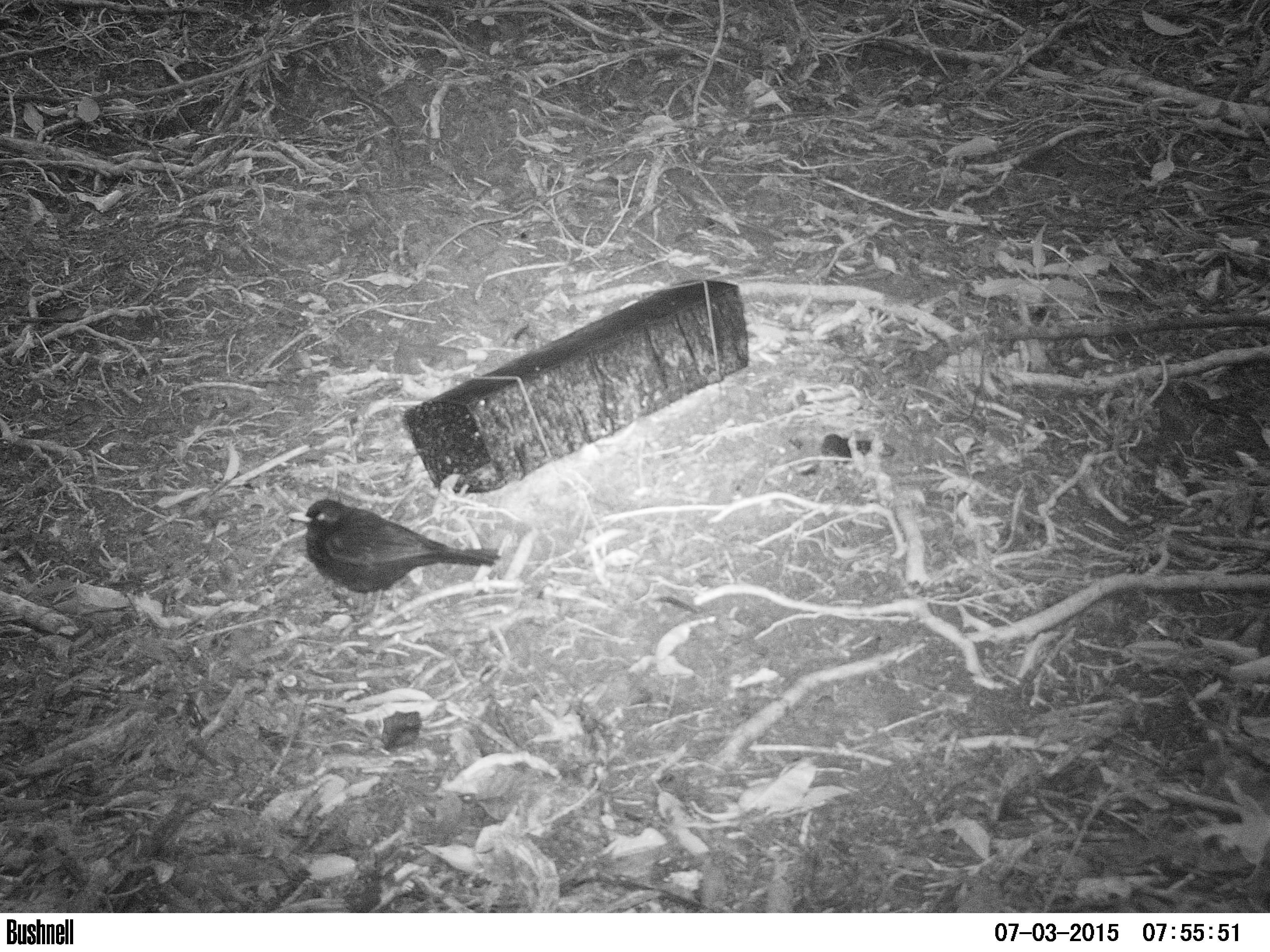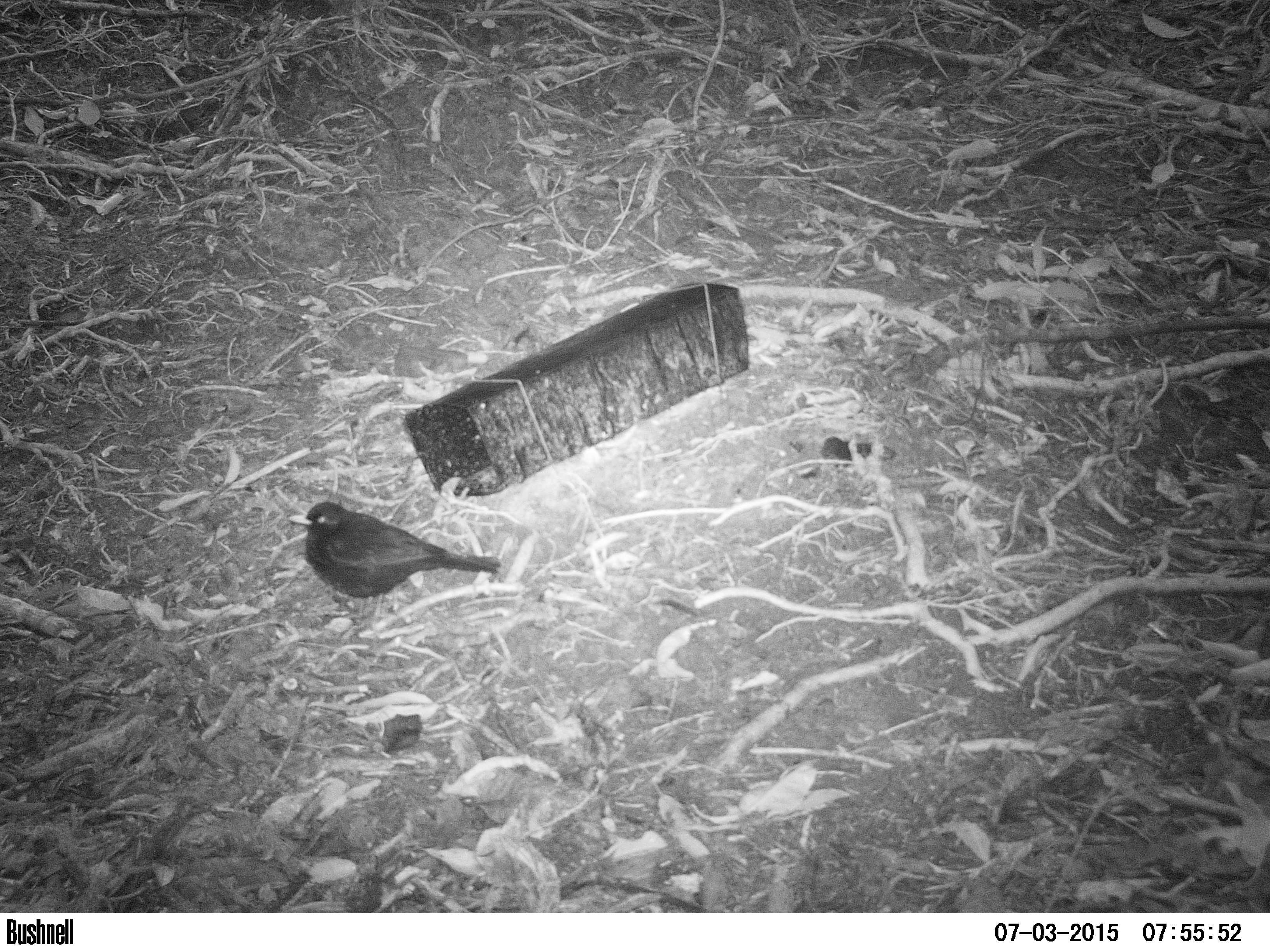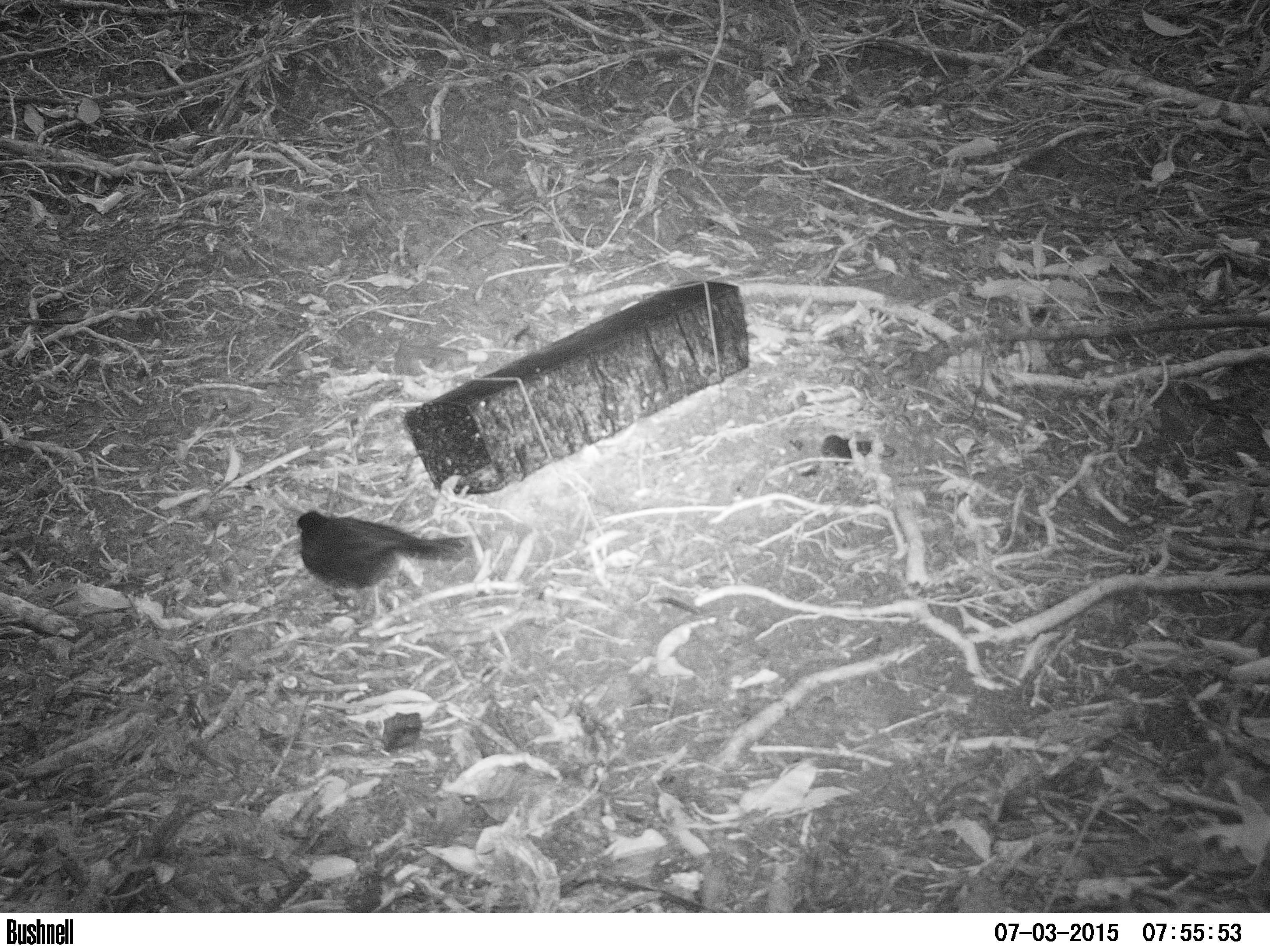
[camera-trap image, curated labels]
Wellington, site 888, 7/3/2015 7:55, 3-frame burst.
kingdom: Animalia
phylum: Chordata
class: Aves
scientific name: Aves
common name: bird